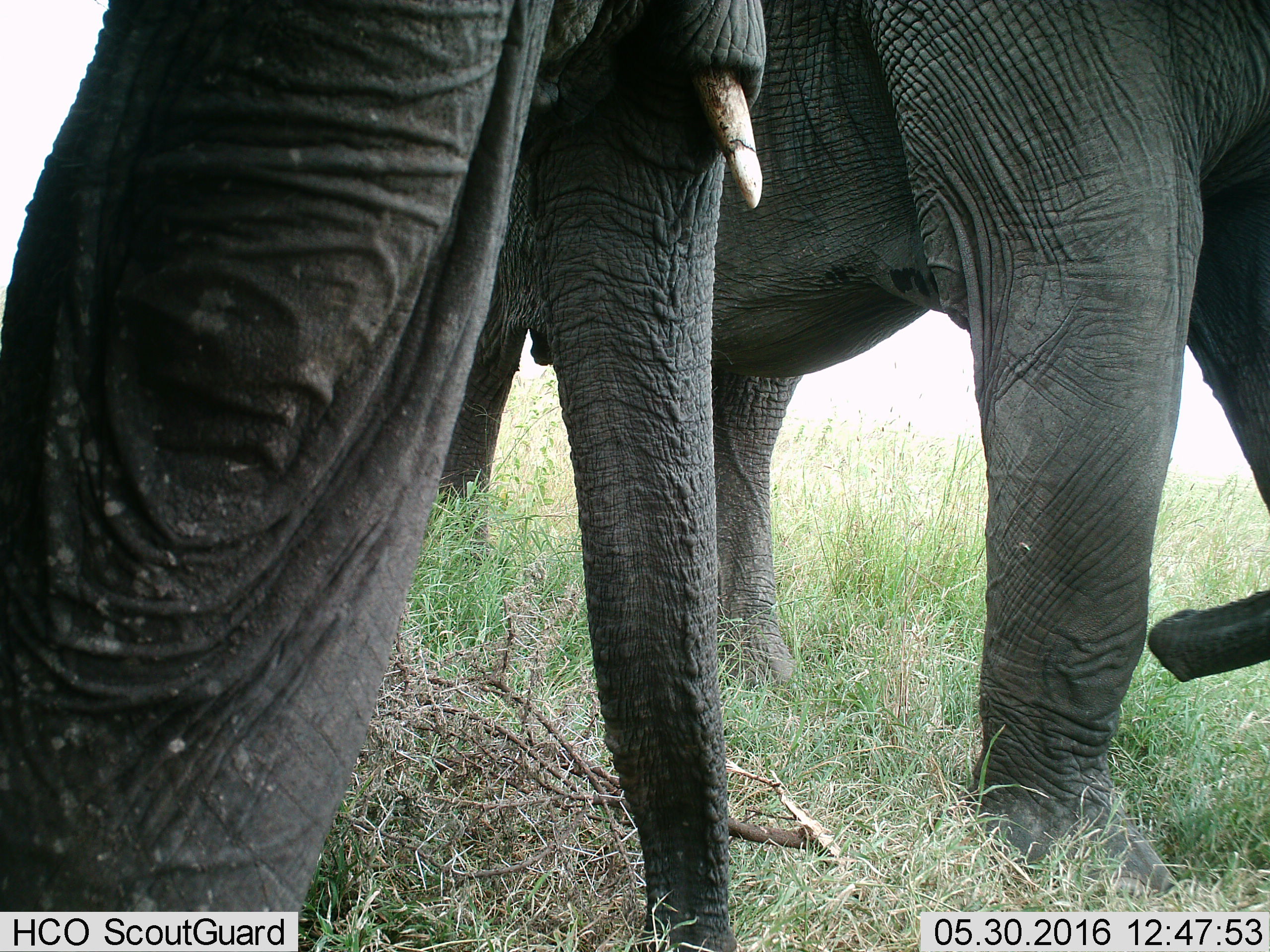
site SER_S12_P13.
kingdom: Animalia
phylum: Chordata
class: Mammalia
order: Proboscidea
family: Elephantidae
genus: Loxodonta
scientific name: Loxodonta africana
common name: african bush elephant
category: elephant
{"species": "elephant (african bush elephant) (Loxodonta africana)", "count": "2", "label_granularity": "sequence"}